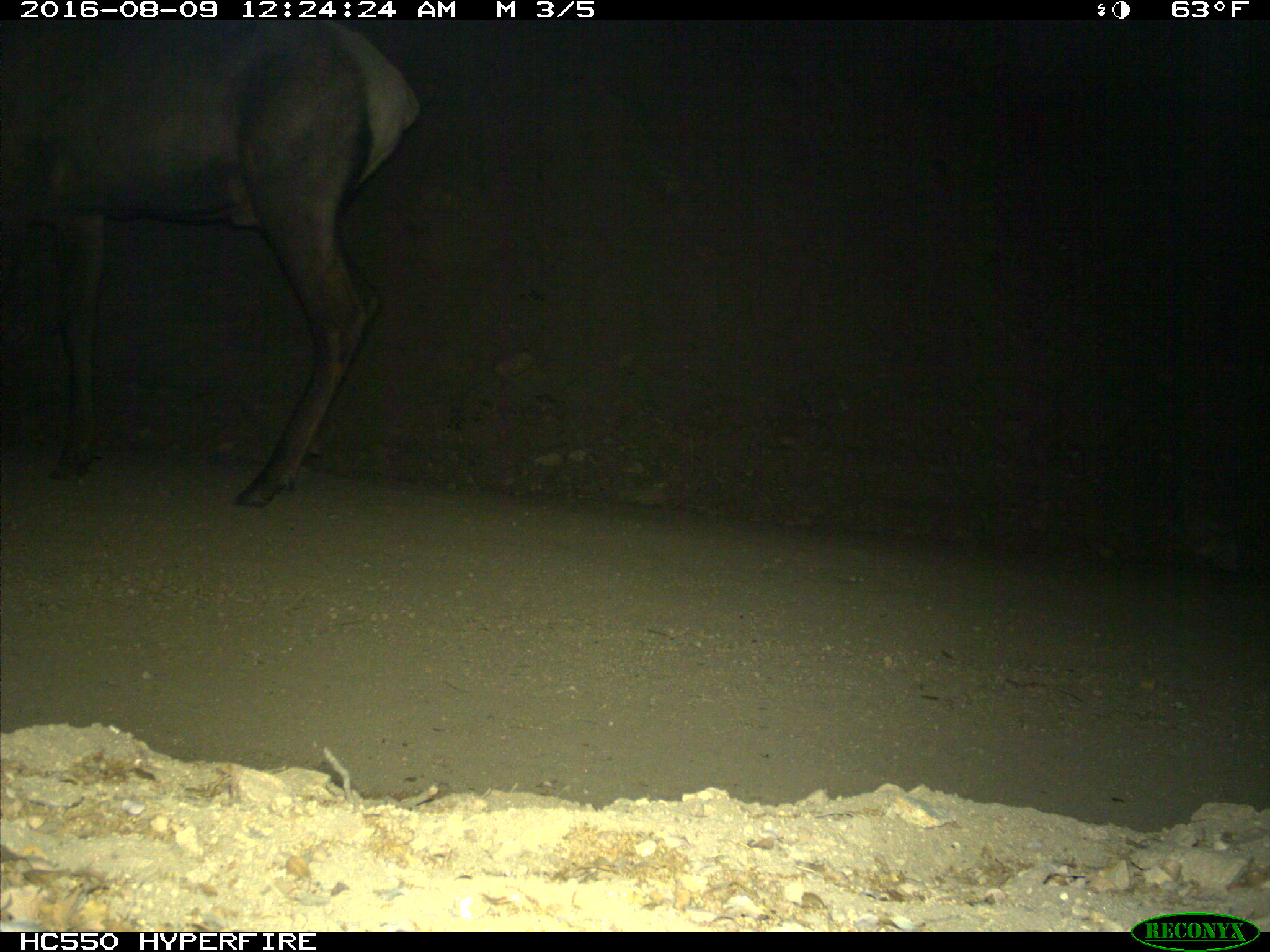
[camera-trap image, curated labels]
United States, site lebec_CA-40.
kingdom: Animalia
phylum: Chordata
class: Mammalia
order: Artiodactyla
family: Cervidae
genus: Cervus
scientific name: Cervus canadensis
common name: elk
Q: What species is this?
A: Cervus canadensis (elk).